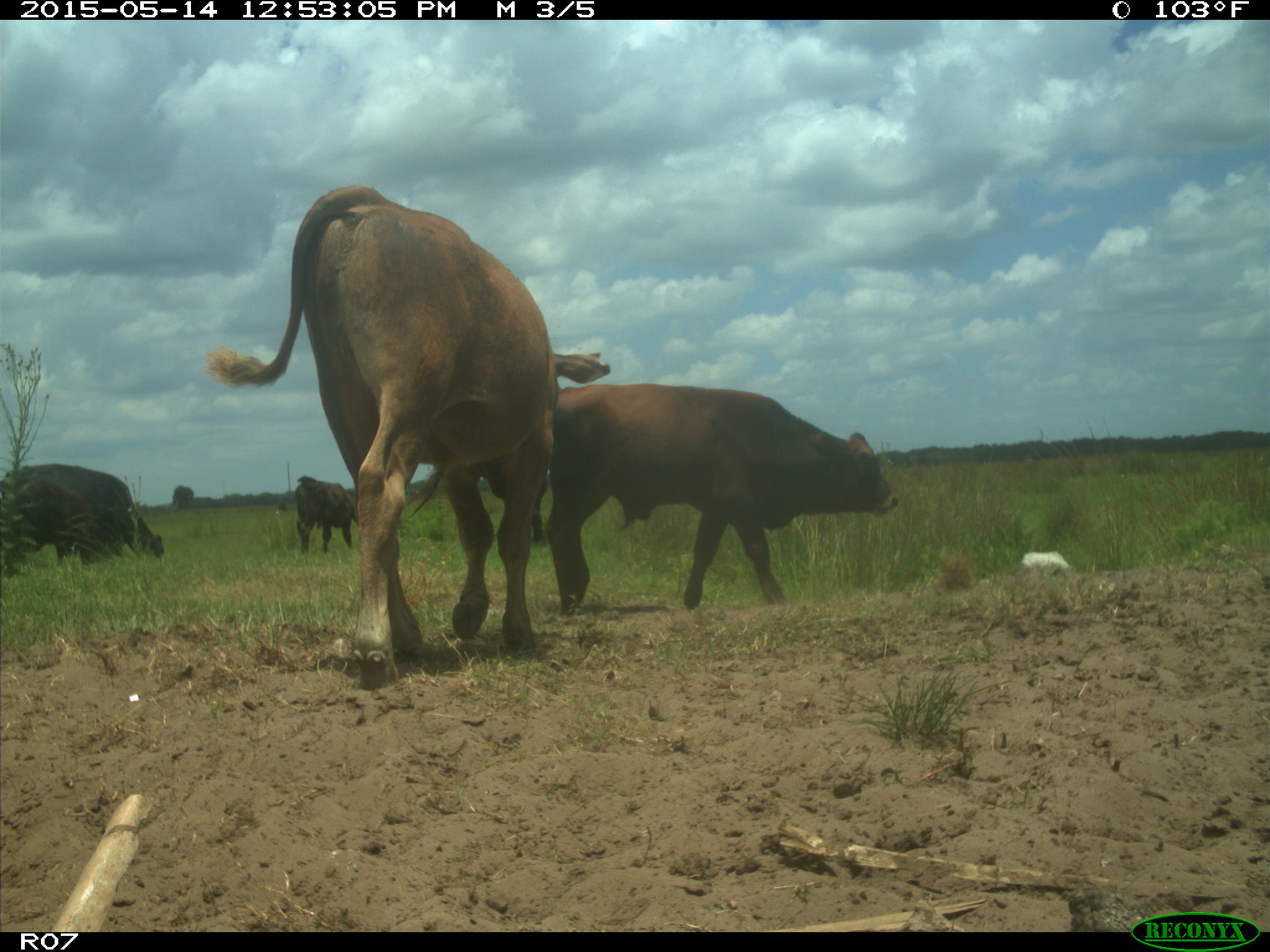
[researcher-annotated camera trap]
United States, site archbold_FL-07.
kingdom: Animalia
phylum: Chordata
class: Mammalia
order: Artiodactyla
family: Bovidae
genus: Bos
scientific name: Bos taurus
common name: domestic cow